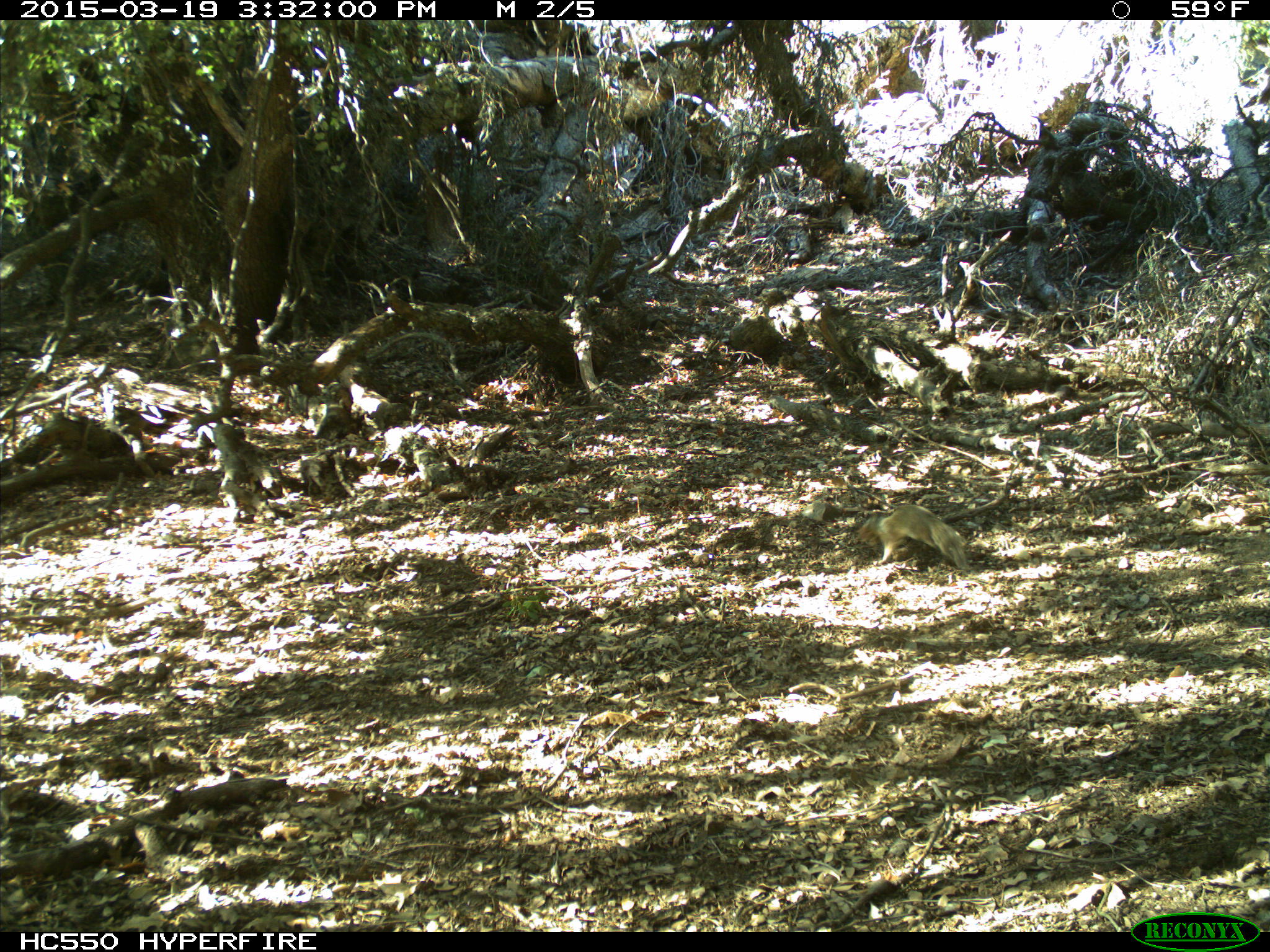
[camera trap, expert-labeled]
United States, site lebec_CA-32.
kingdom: Animalia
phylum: Chordata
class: Mammalia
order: Rodentia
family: Sciuridae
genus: Otospermophilus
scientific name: Otospermophilus beecheyi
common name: california ground squirrel